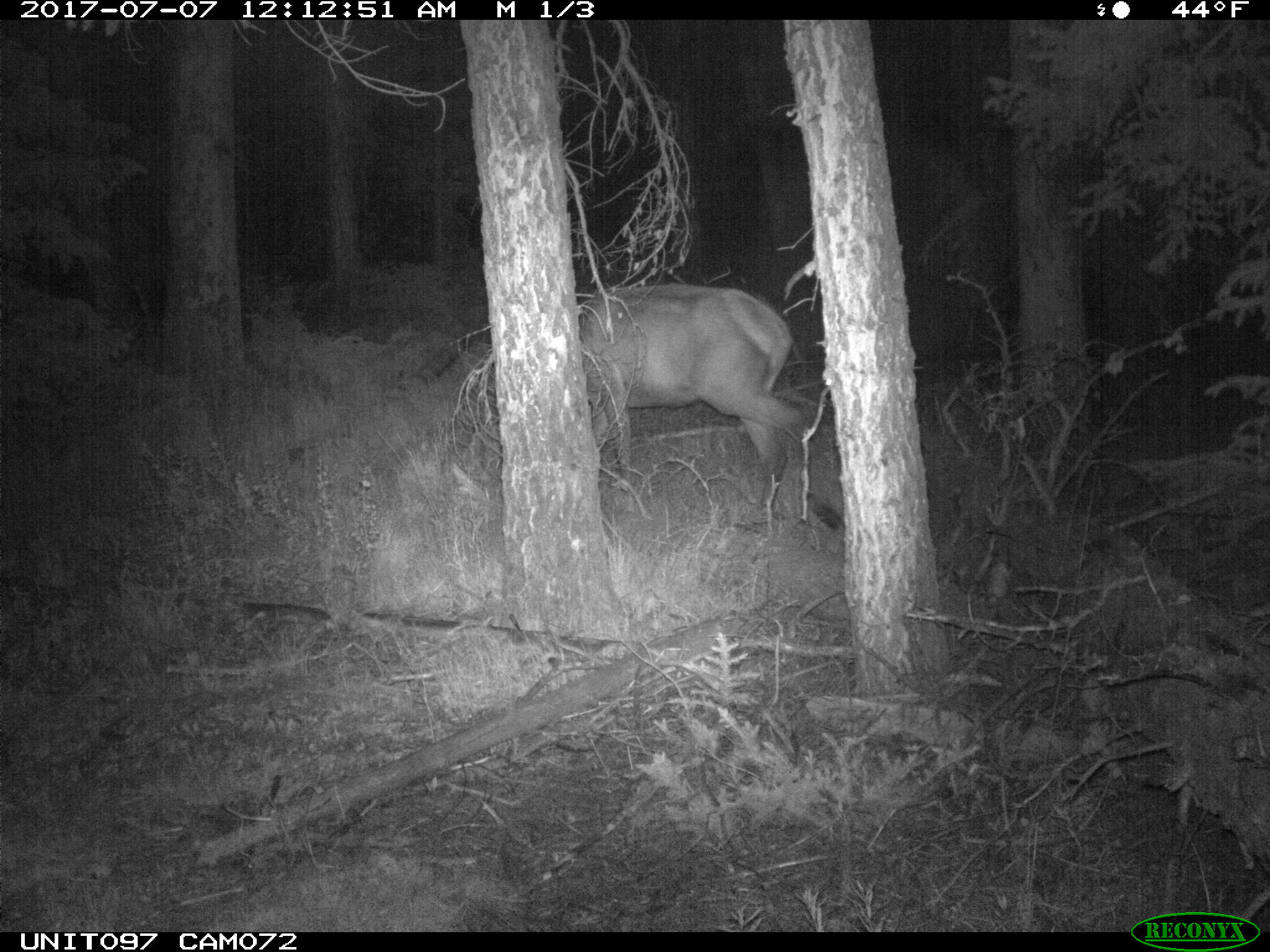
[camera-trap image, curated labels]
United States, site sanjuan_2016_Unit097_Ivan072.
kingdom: Animalia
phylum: Chordata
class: Mammalia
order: Artiodactyla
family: Cervidae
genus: Cervus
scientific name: Cervus elaphus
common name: red deer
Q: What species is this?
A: Cervus elaphus (red deer).